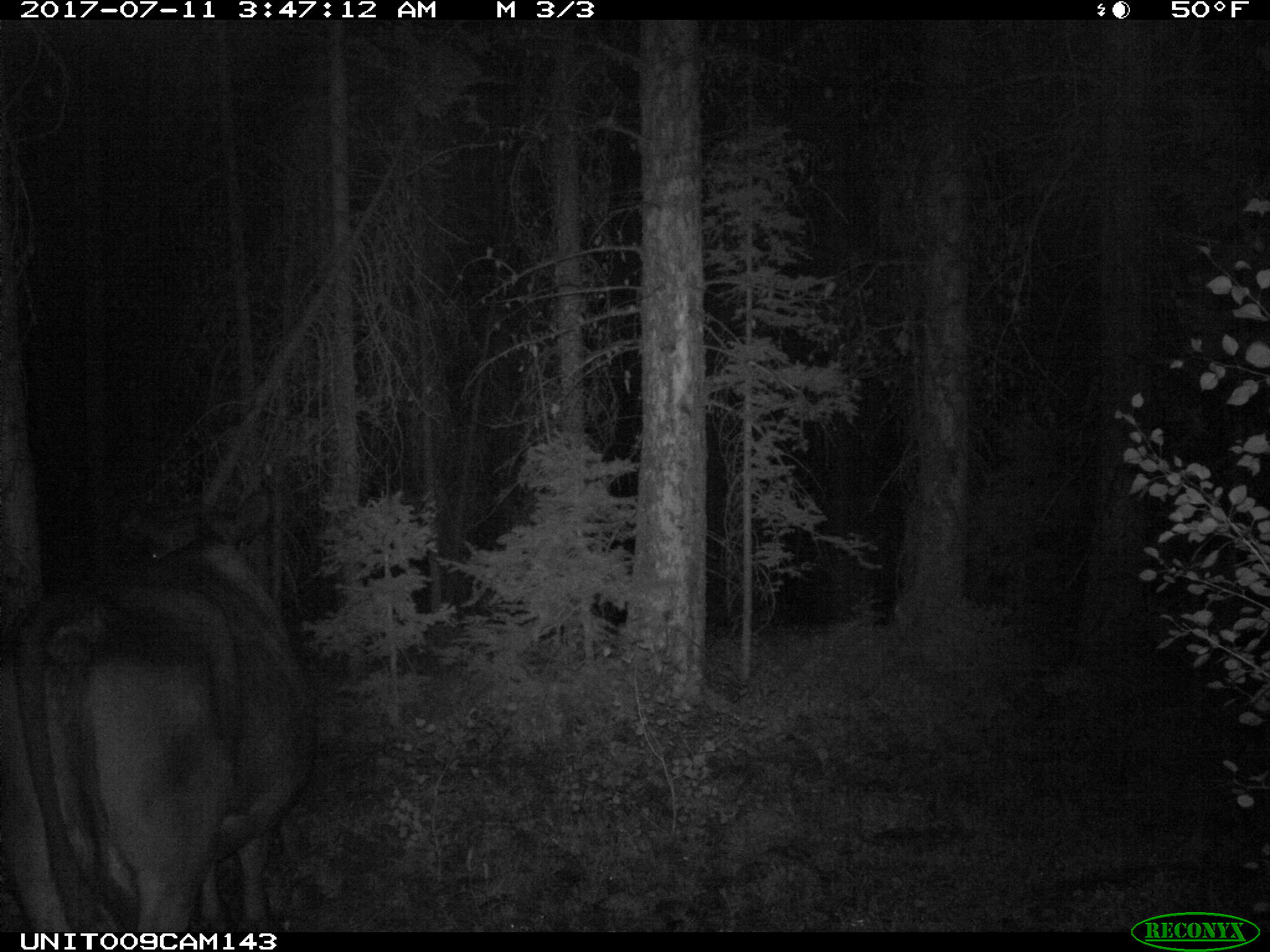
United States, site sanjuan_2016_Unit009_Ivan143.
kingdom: Animalia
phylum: Chordata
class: Mammalia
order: Artiodactyla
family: Bovidae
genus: Bos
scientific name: Bos taurus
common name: domestic cow